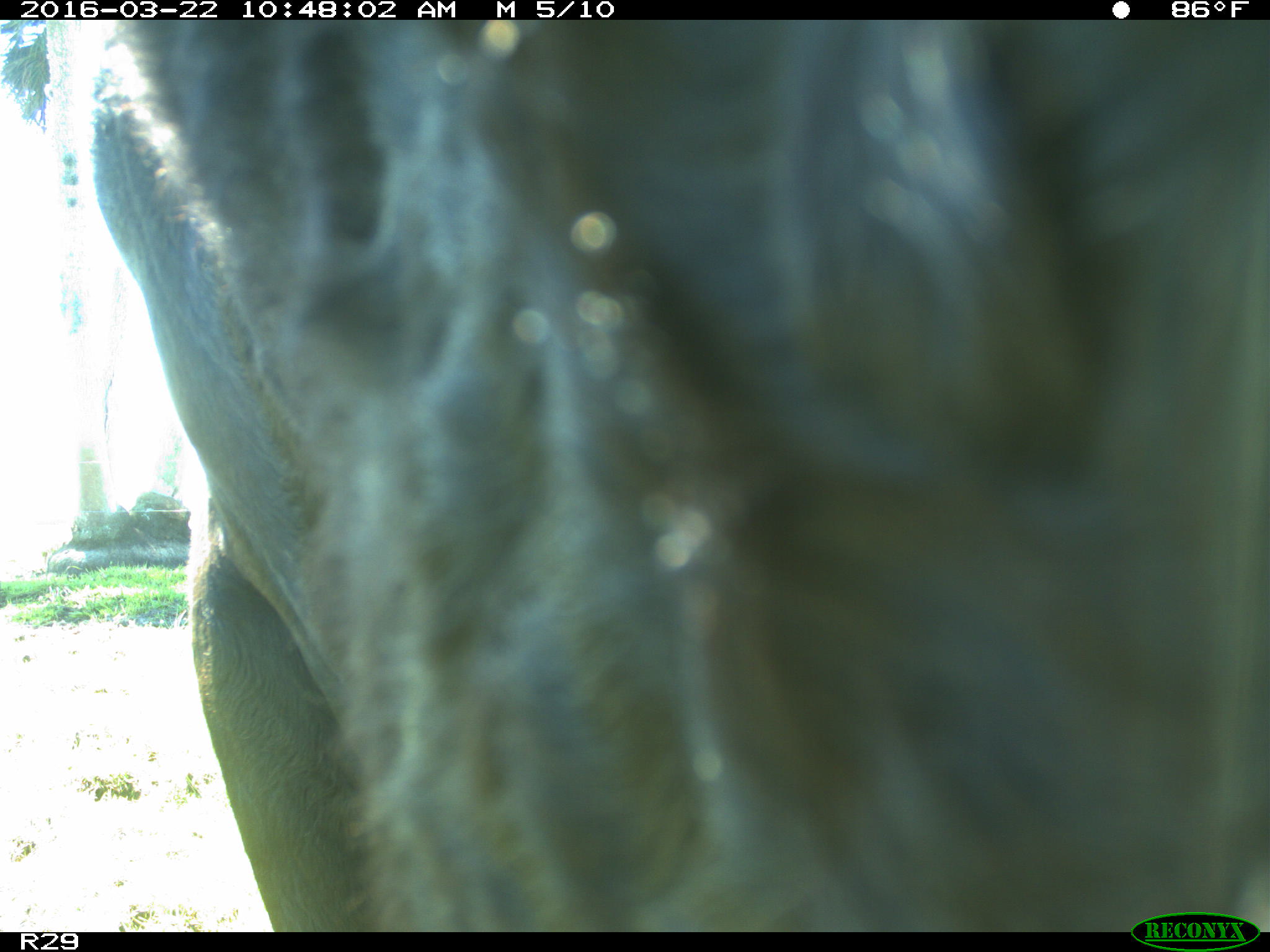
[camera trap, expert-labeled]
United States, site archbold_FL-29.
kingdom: Animalia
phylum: Chordata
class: Mammalia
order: Artiodactyla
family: Bovidae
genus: Bos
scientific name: Bos taurus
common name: domestic cow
Bos taurus (domestic cow).